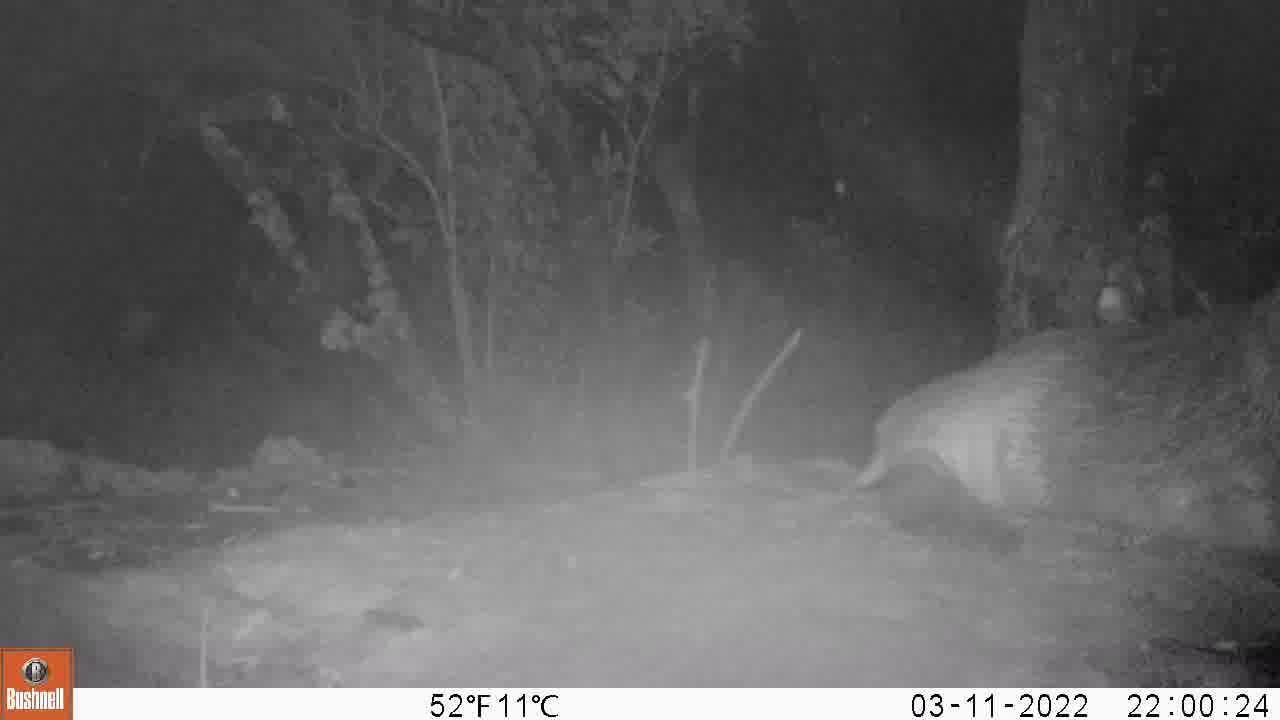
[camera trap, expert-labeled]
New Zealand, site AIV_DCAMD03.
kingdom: Animalia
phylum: Chordata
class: Mammalia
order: Carnivora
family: Otariidae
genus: Phocarctos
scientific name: Phocarctos hookeri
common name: new zealand sea lion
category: sealion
Sealion (new zealand sea lion) (Phocarctos hookeri).